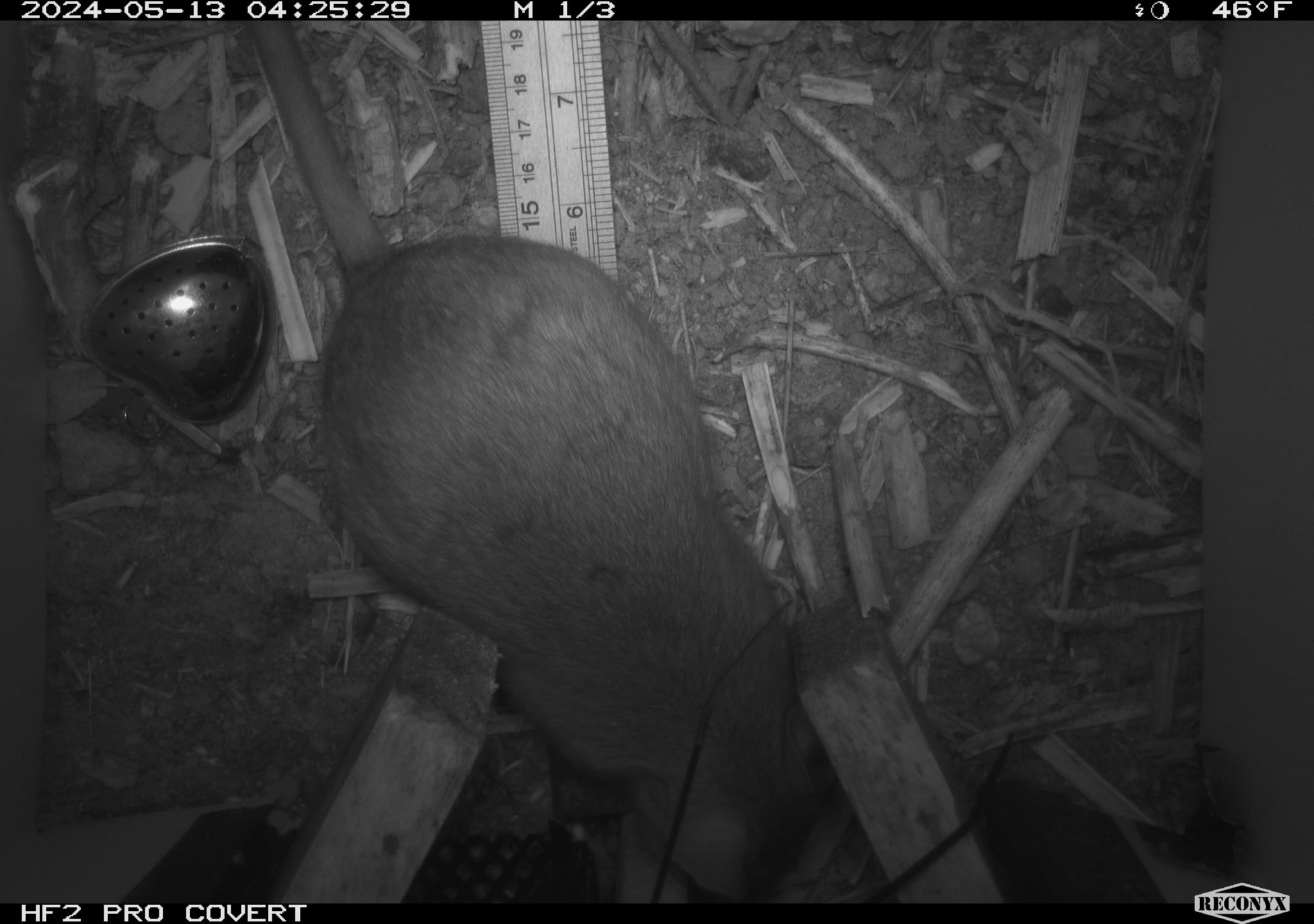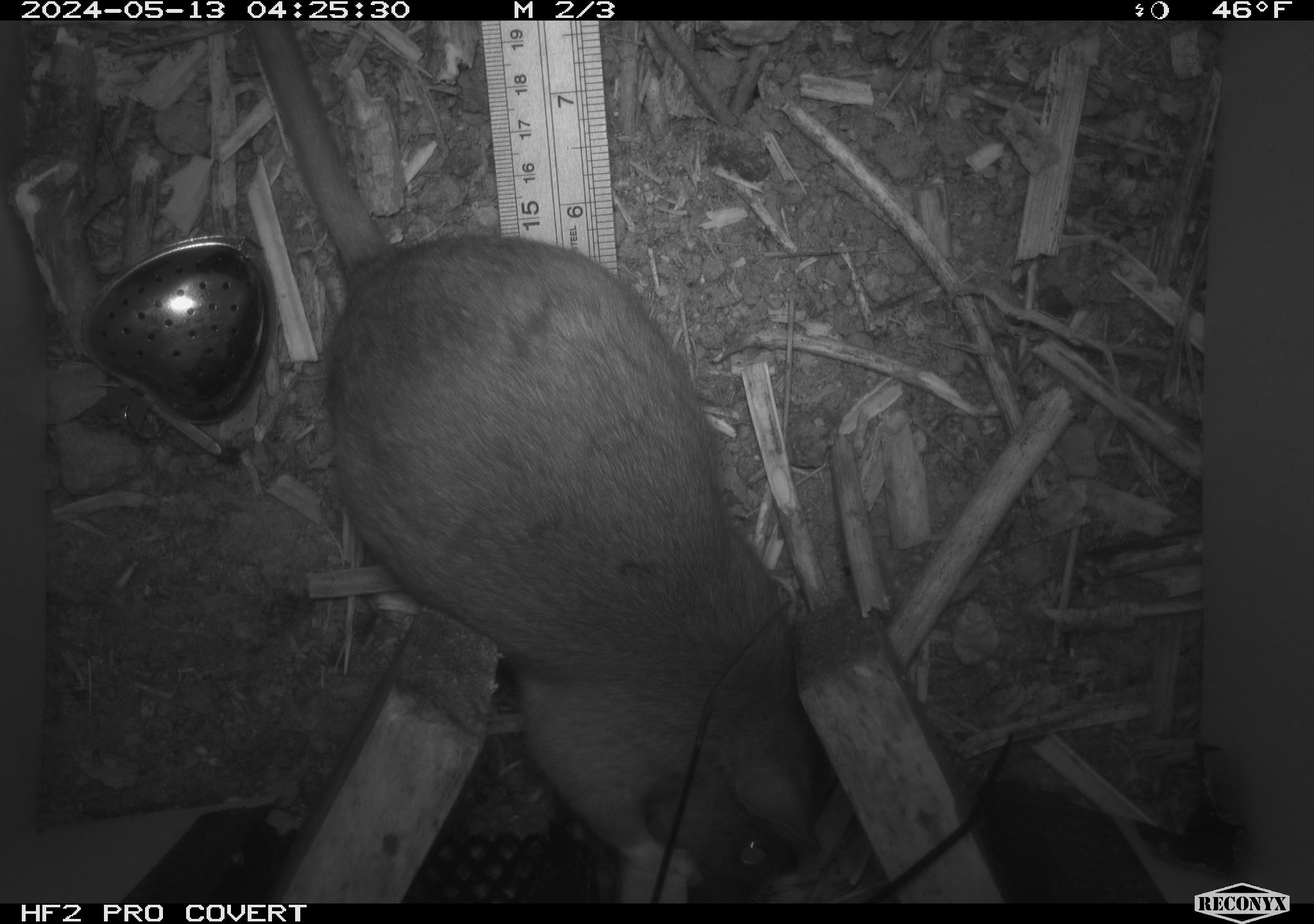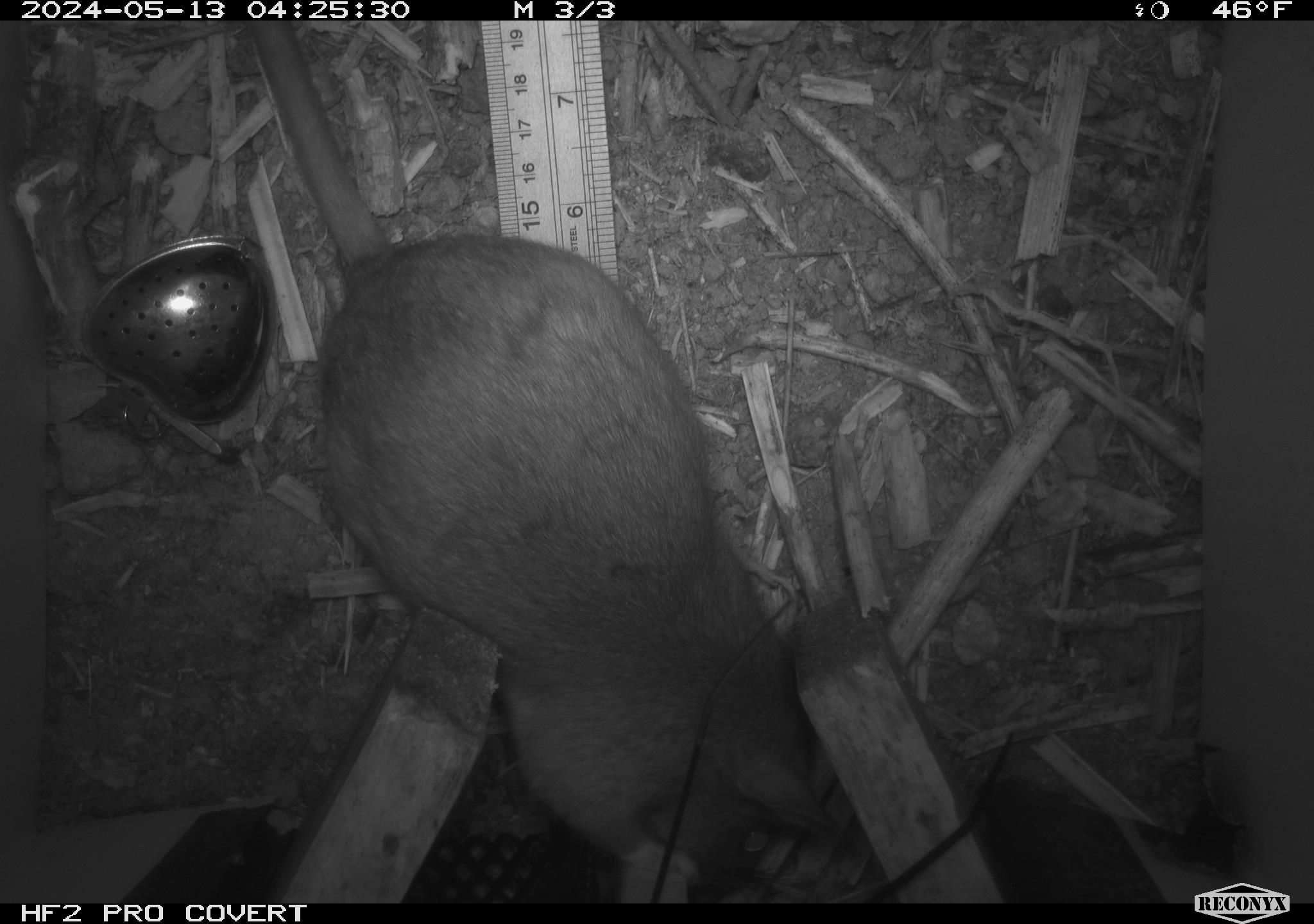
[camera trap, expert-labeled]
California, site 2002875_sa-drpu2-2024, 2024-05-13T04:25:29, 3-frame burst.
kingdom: Animalia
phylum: Chordata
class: Mammalia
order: Rodentia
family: Cricetidae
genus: Neotoma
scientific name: Neotoma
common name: pack rat or woodrat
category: neotoma species